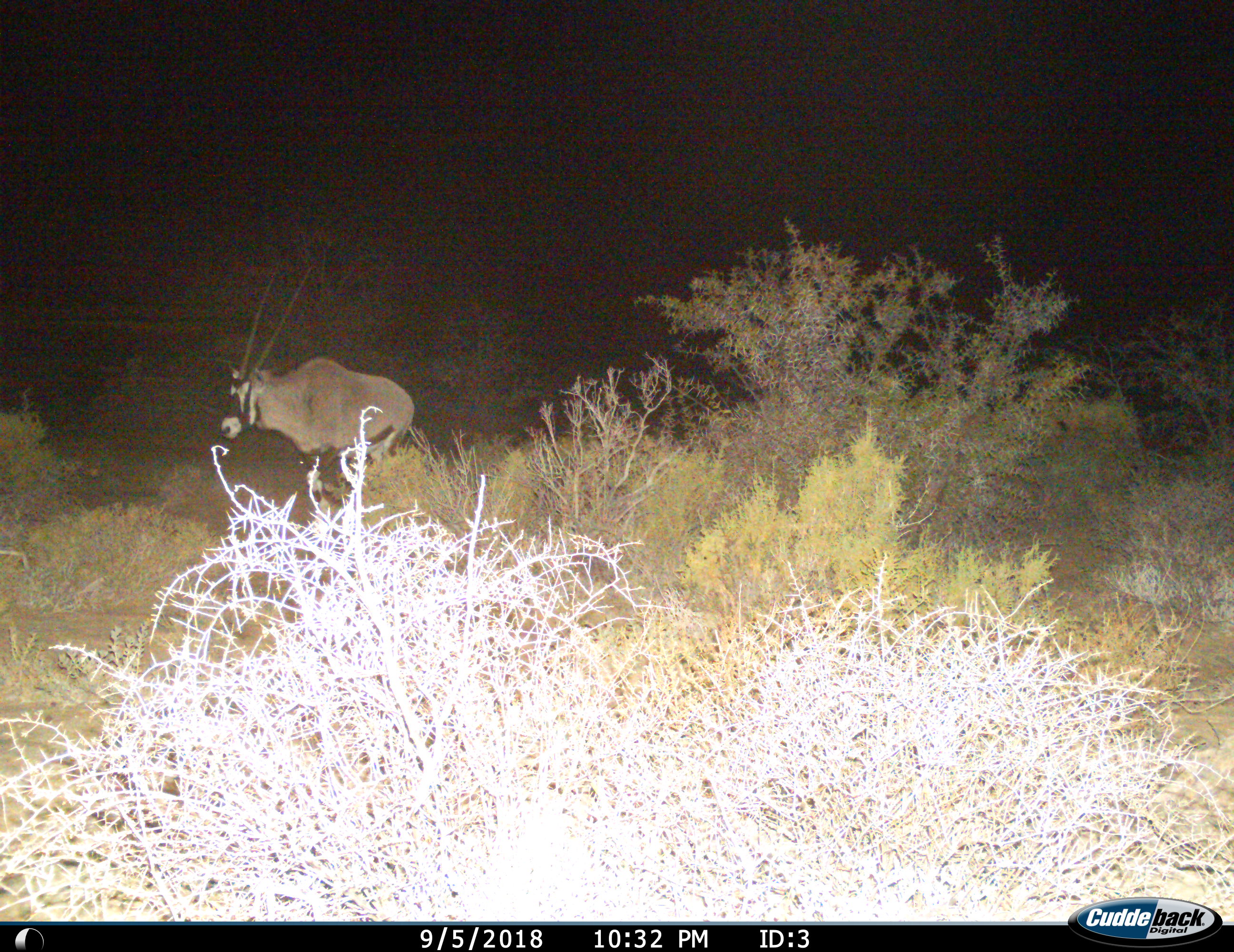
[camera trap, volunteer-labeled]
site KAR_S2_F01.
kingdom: Animalia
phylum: Chordata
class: Mammalia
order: Artiodactyla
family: Bovidae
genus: Oryx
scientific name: Oryx gazella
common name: gemsbok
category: oryx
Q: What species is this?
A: Oryx (gemsbok) (Oryx gazella).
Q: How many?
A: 1.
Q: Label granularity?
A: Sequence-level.